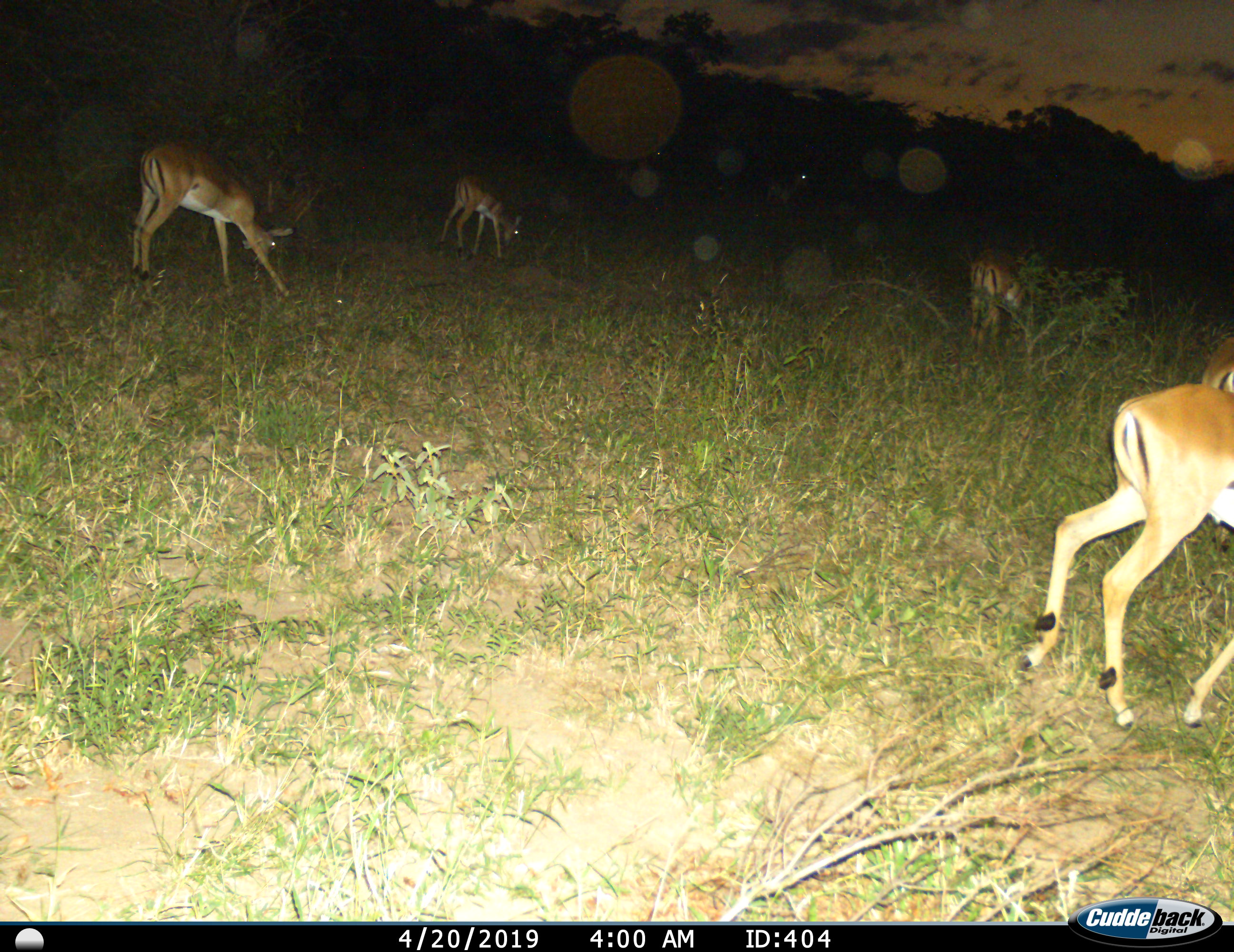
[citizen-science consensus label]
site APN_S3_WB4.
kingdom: Animalia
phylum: Chordata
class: Mammalia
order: Artiodactyla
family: Bovidae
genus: Aepyceros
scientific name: Aepyceros melampus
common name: impala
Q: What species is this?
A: Impala (Aepyceros melampus).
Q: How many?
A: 5.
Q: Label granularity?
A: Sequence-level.